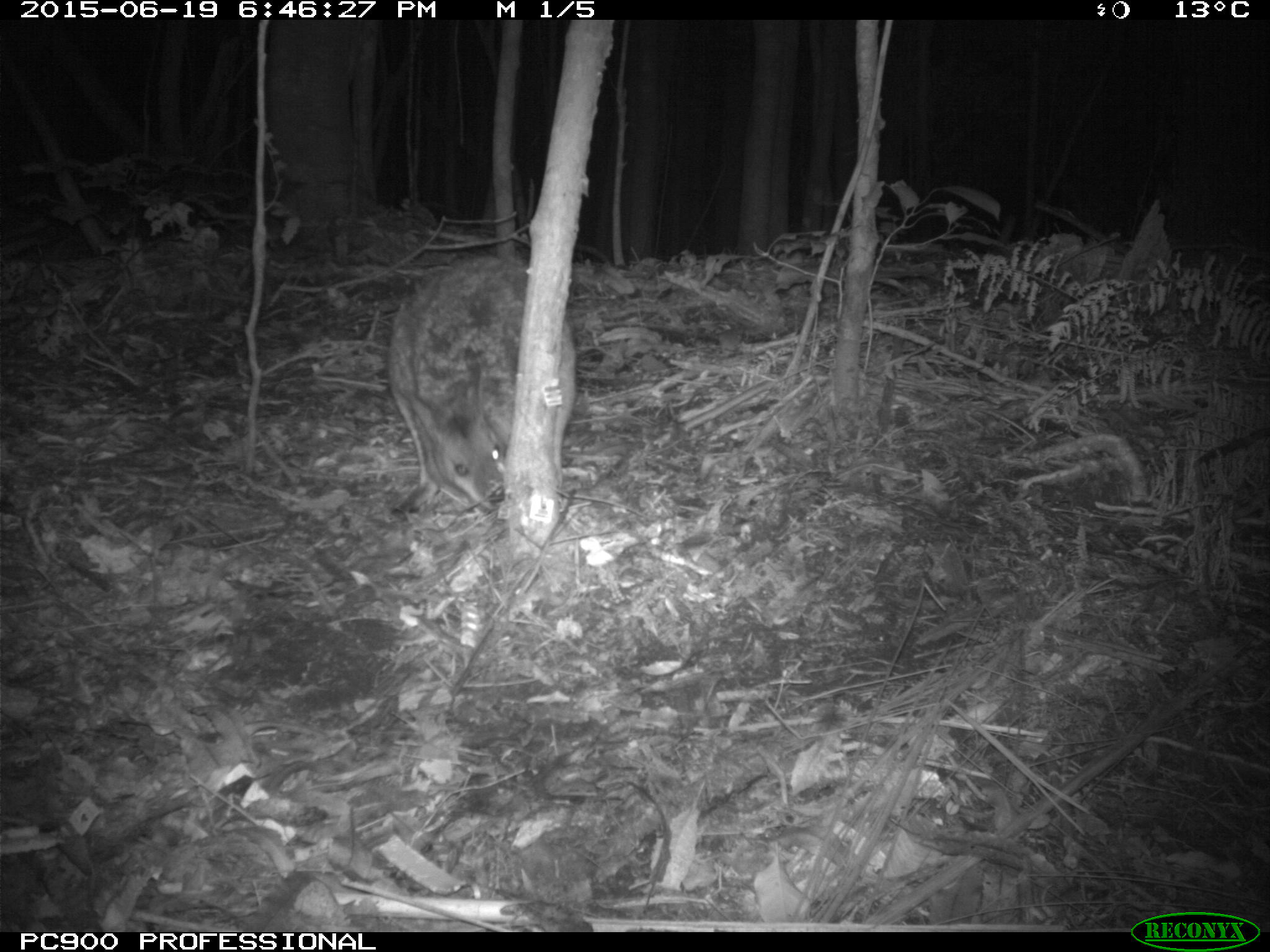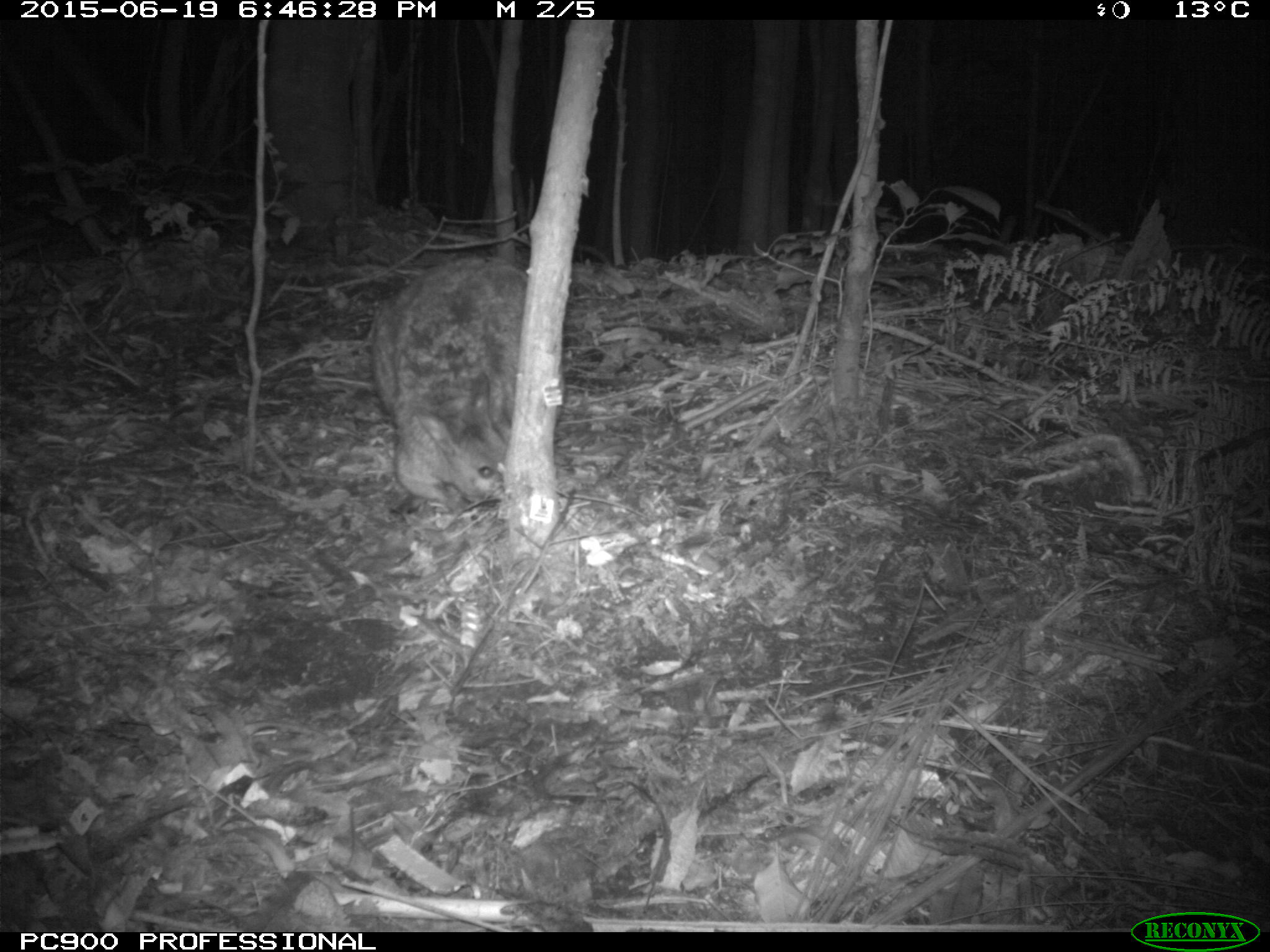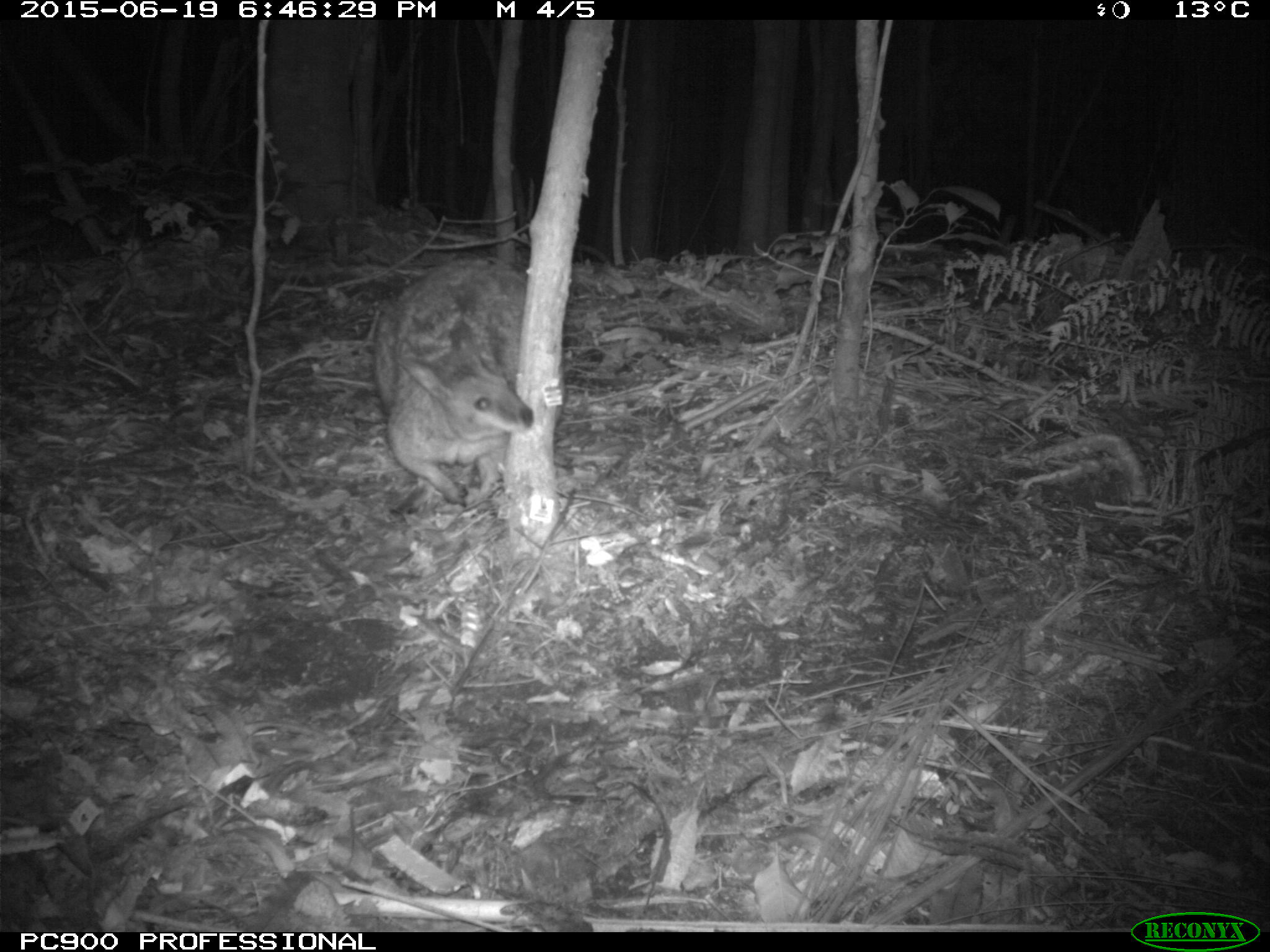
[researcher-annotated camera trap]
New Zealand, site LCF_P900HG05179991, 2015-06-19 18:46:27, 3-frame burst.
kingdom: Animalia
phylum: Chordata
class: Mammalia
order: Diprotodontia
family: Macropodidae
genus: Notamacropus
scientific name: Notamacropus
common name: wallaby